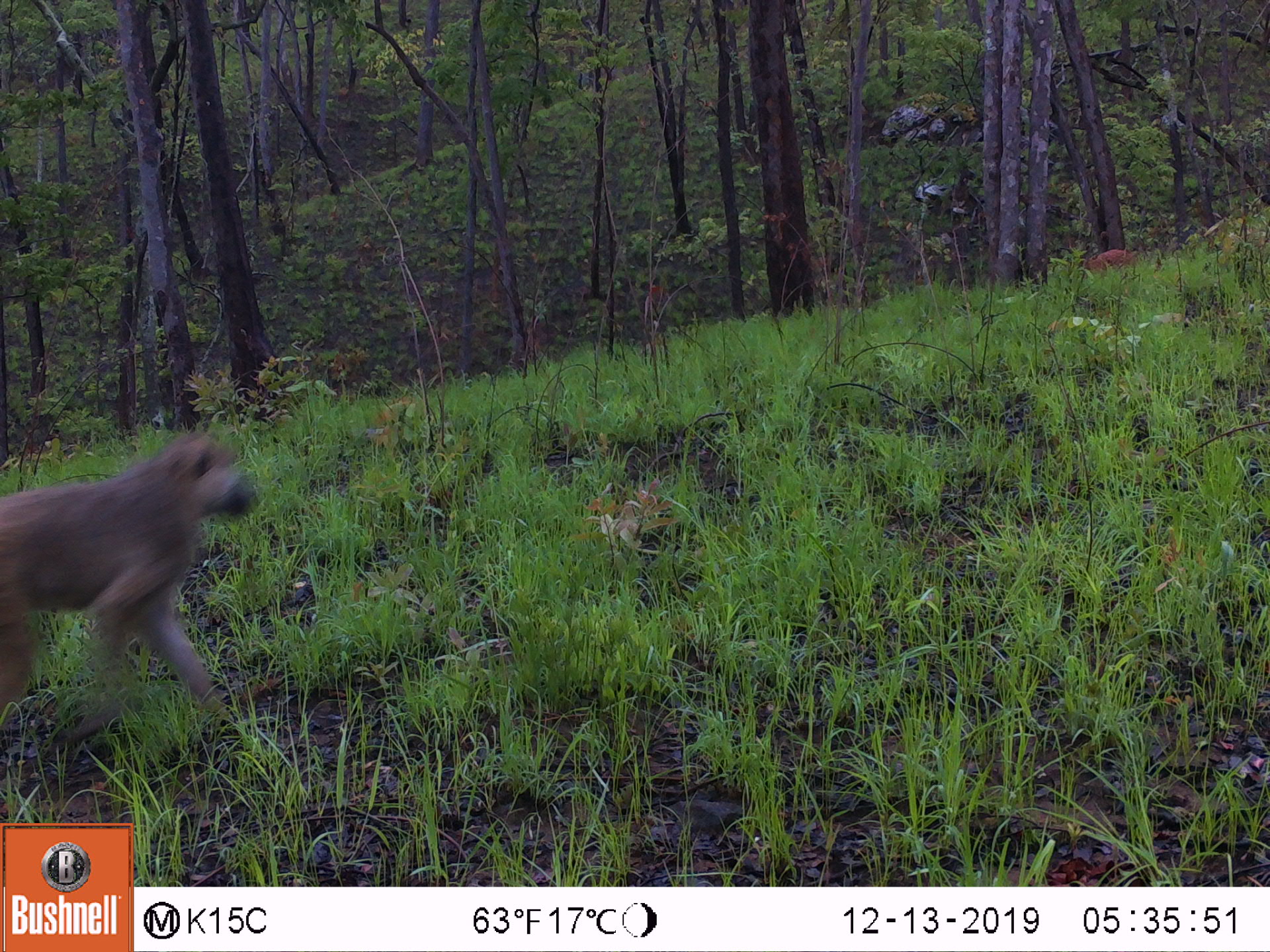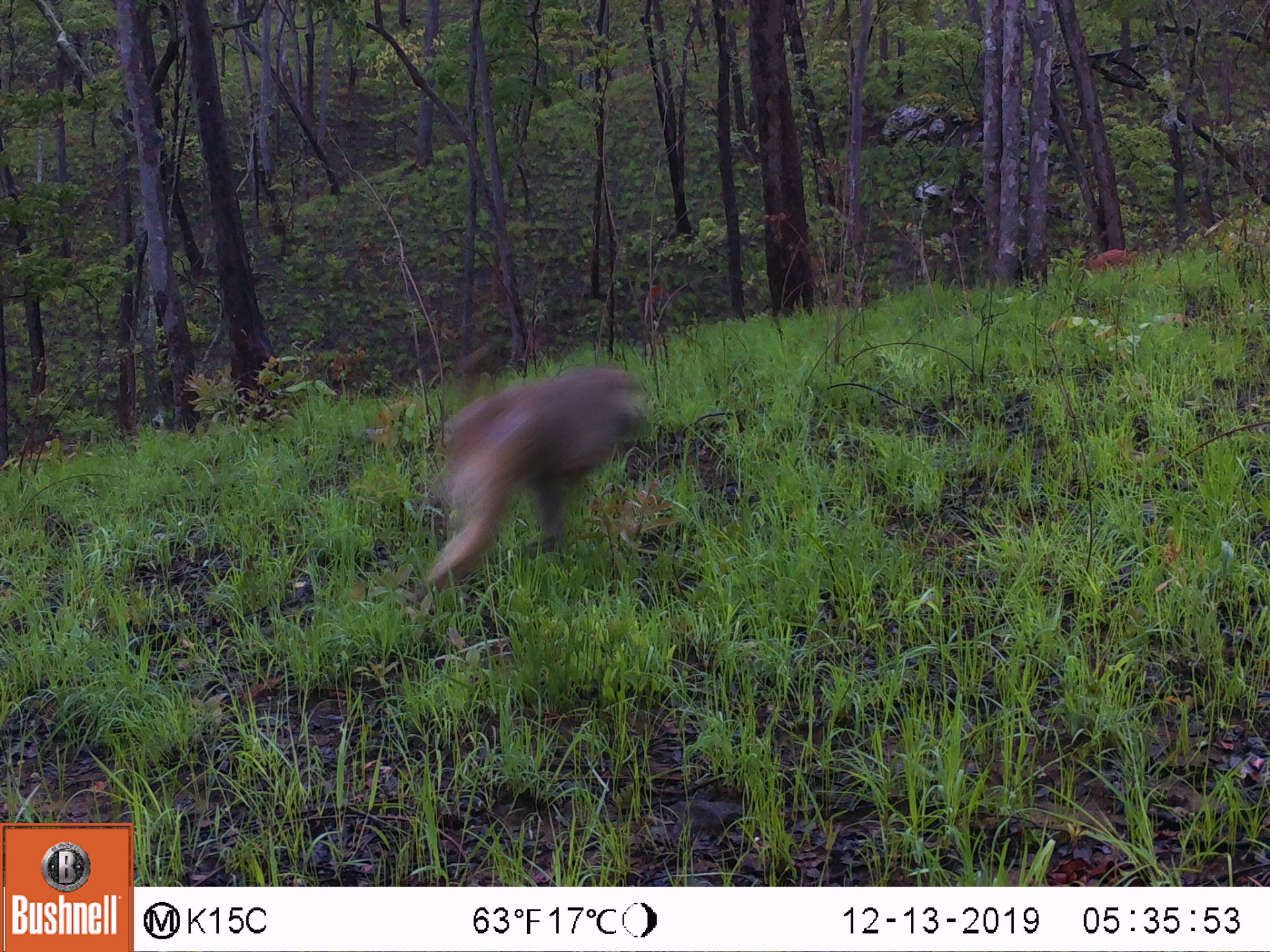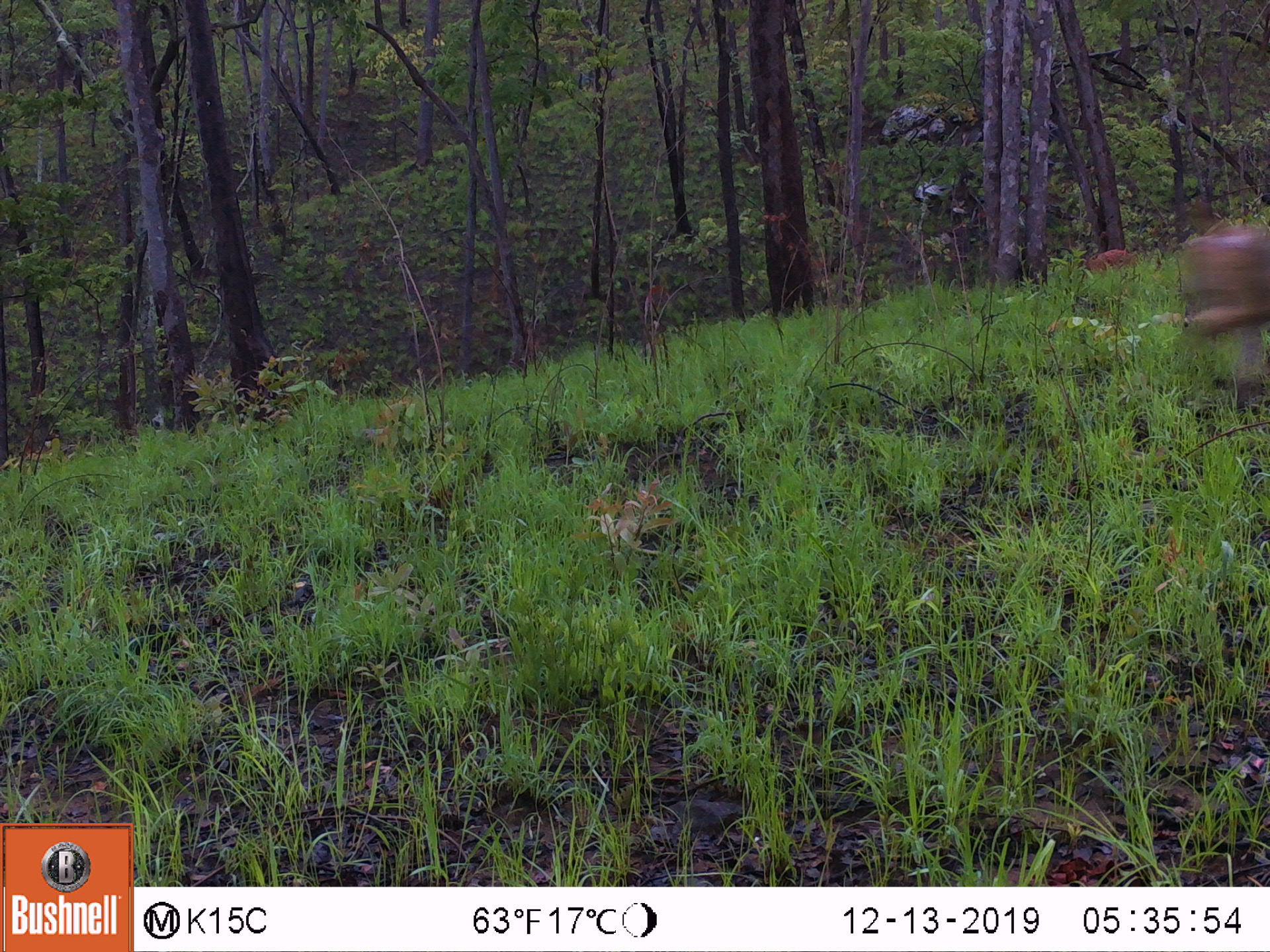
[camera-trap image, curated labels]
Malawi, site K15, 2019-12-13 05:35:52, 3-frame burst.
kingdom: Animalia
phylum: Chordata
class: Mammalia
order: Primates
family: Cercopithecidae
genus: Papio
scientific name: Papio cynocephalus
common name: yellow baboon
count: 1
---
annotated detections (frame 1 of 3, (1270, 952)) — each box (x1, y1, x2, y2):
yellow baboon: (2, 432, 258, 744)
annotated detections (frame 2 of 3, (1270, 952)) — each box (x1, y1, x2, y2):
yellow baboon: (413, 338, 649, 589)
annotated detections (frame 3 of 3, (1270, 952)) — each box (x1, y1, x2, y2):
yellow baboon: (1157, 172, 1263, 414)